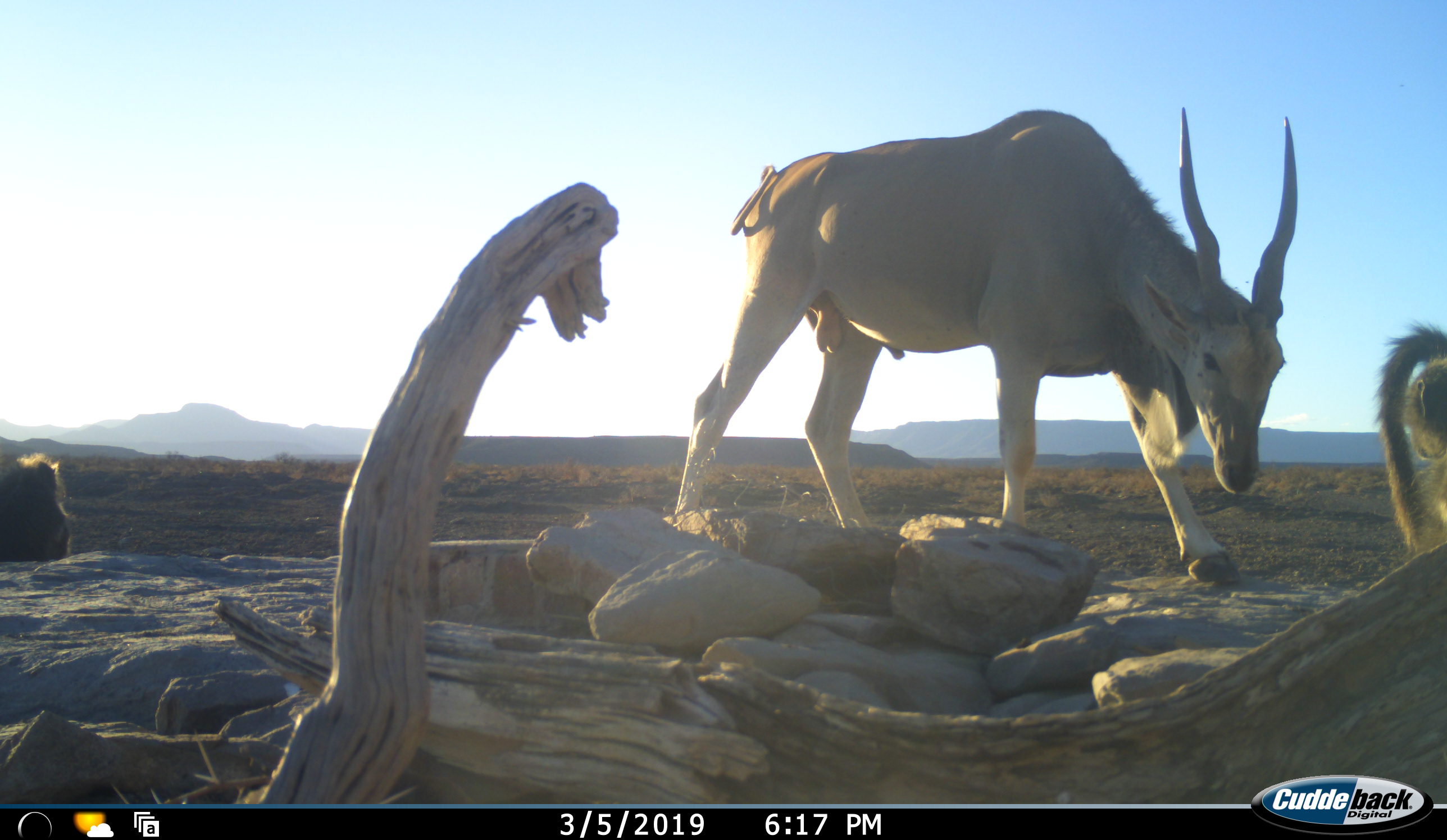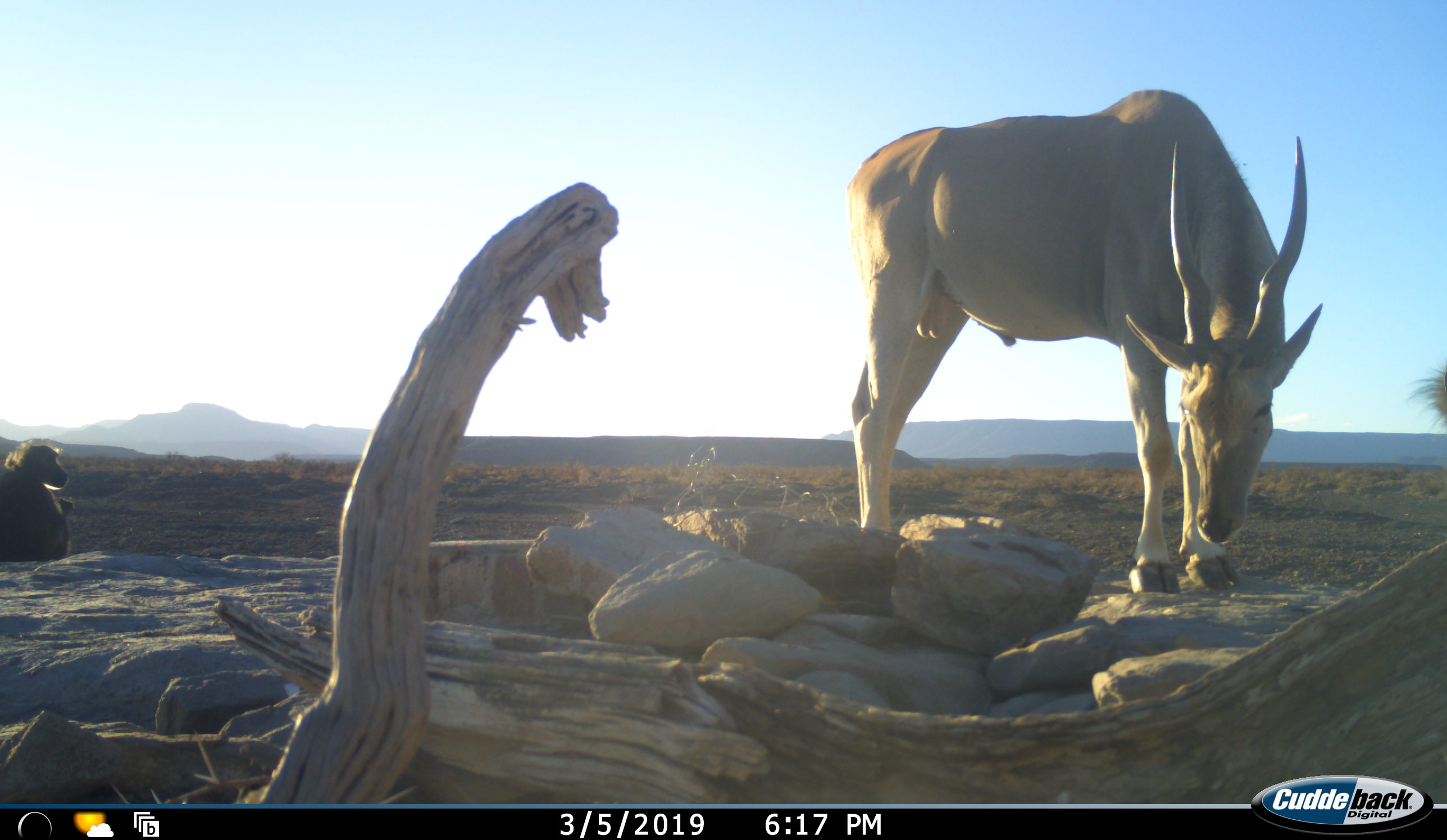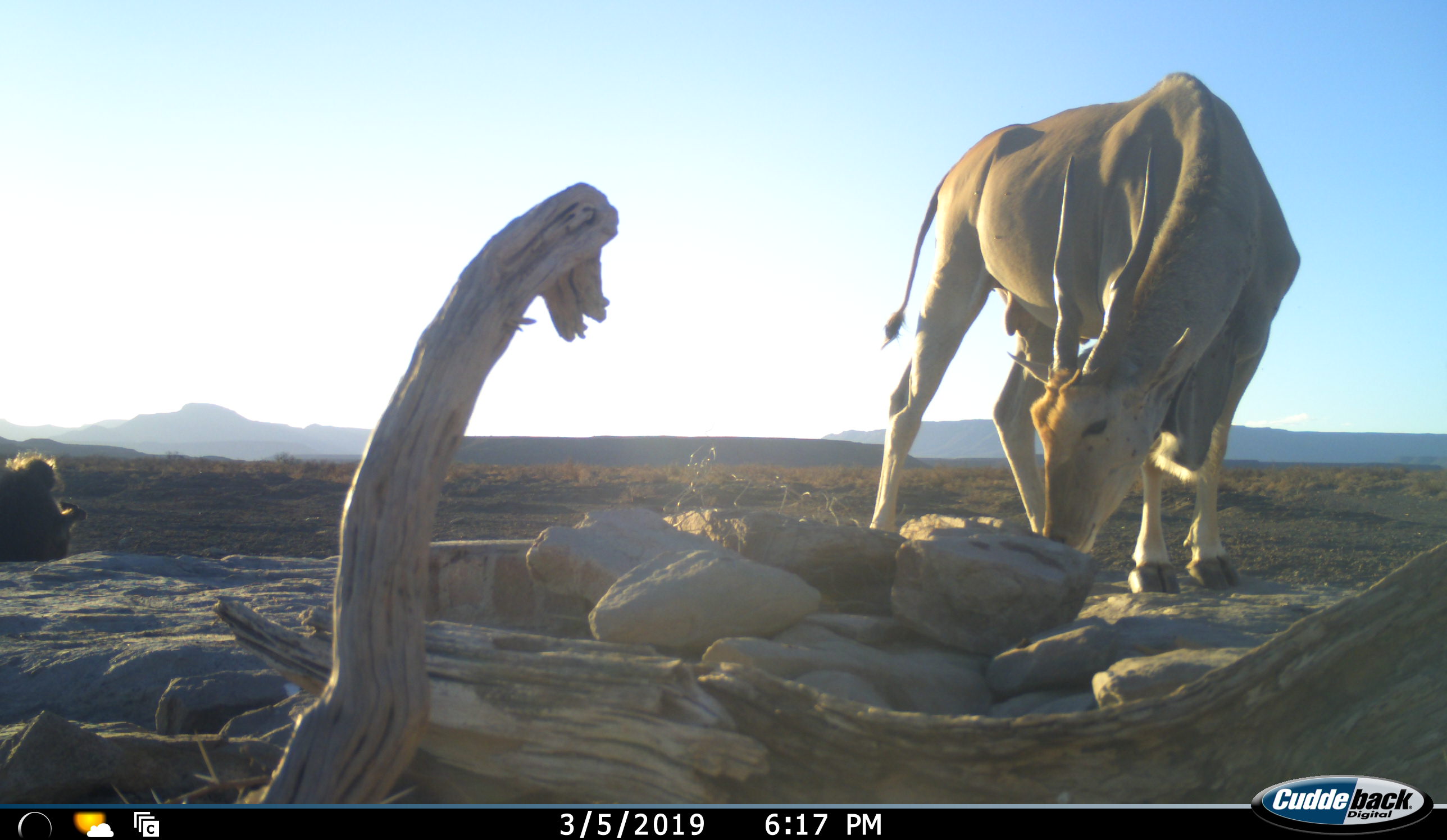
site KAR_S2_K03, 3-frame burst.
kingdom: Animalia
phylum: Chordata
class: Mammalia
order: Primates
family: Cercopithecidae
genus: Papio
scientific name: Papio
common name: baboon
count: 2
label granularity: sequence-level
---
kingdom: Animalia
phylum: Chordata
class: Mammalia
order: Artiodactyla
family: Bovidae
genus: Tragelaphus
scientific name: Tragelaphus oryx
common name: eland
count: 1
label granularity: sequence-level